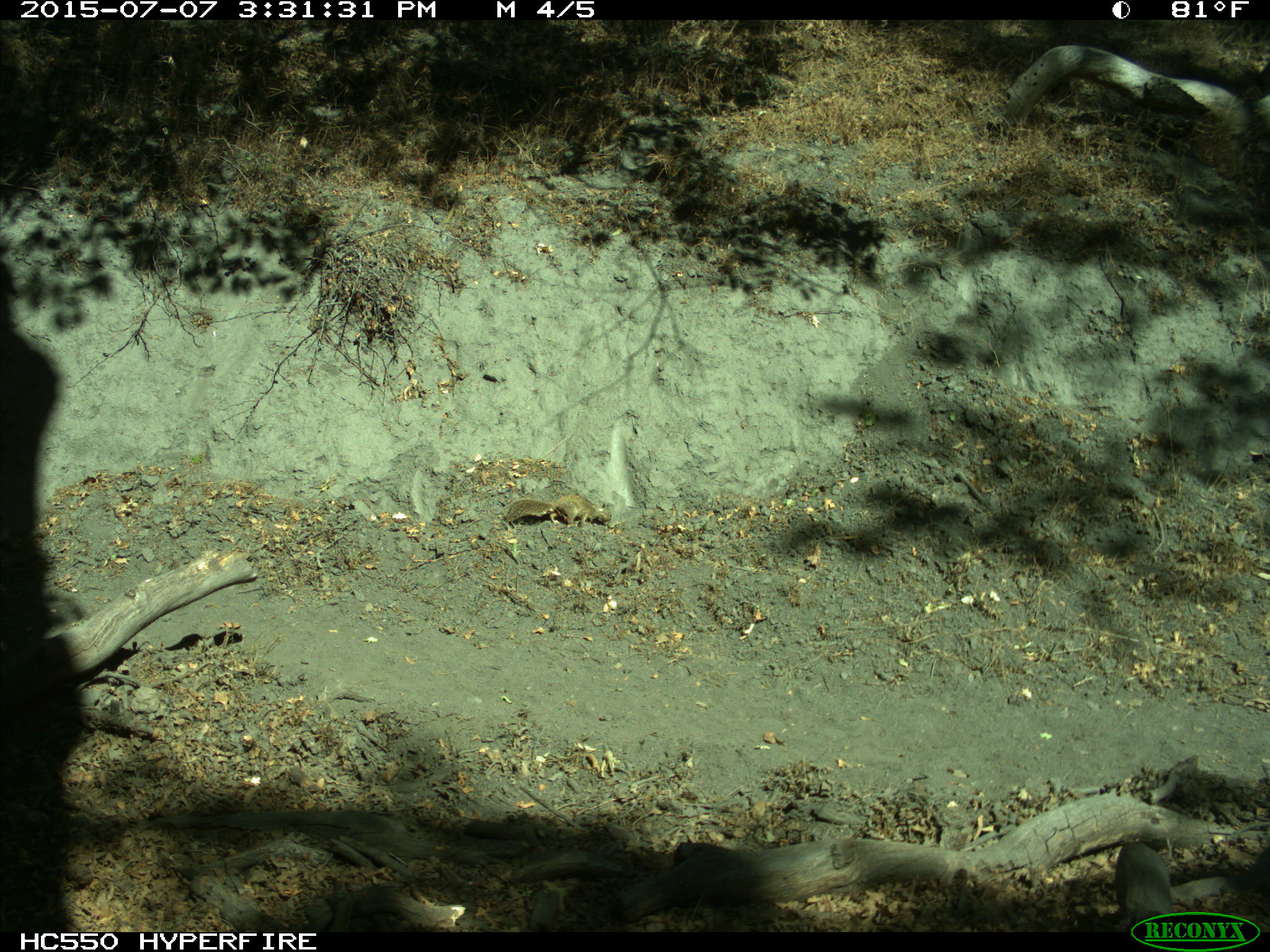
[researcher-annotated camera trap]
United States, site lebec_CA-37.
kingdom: Animalia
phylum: Chordata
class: Mammalia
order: Rodentia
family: Sciuridae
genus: Otospermophilus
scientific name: Otospermophilus beecheyi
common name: california ground squirrel